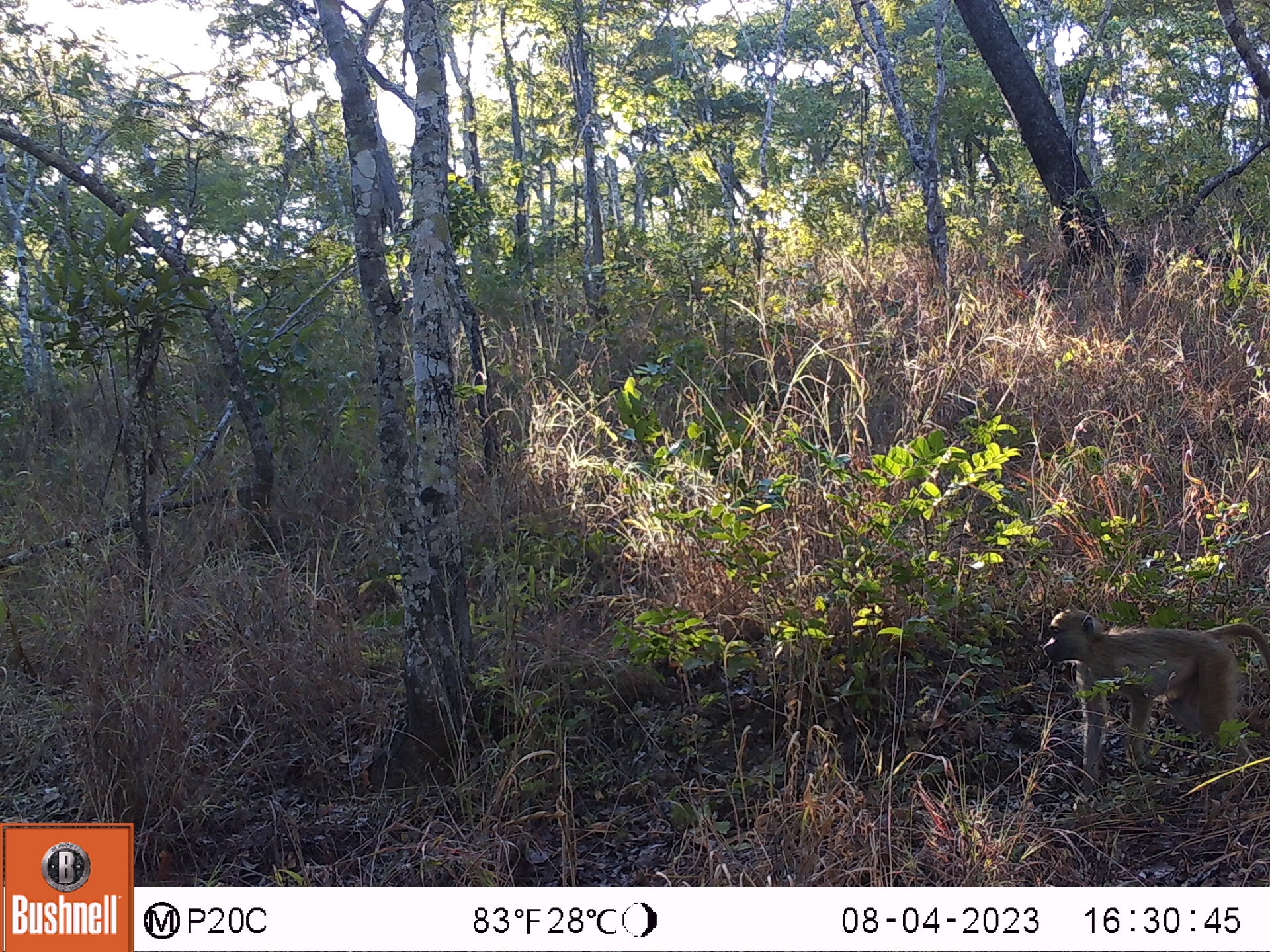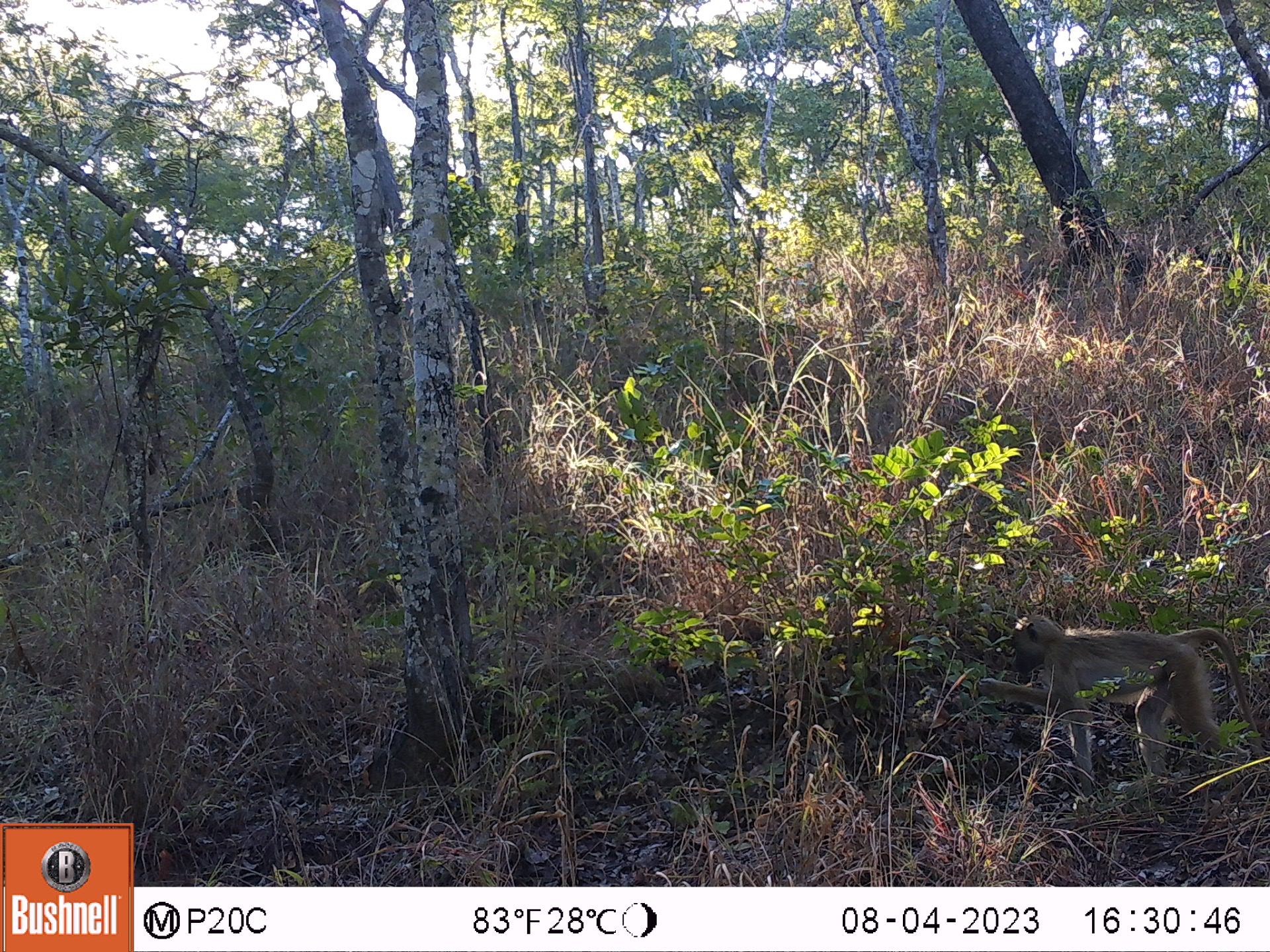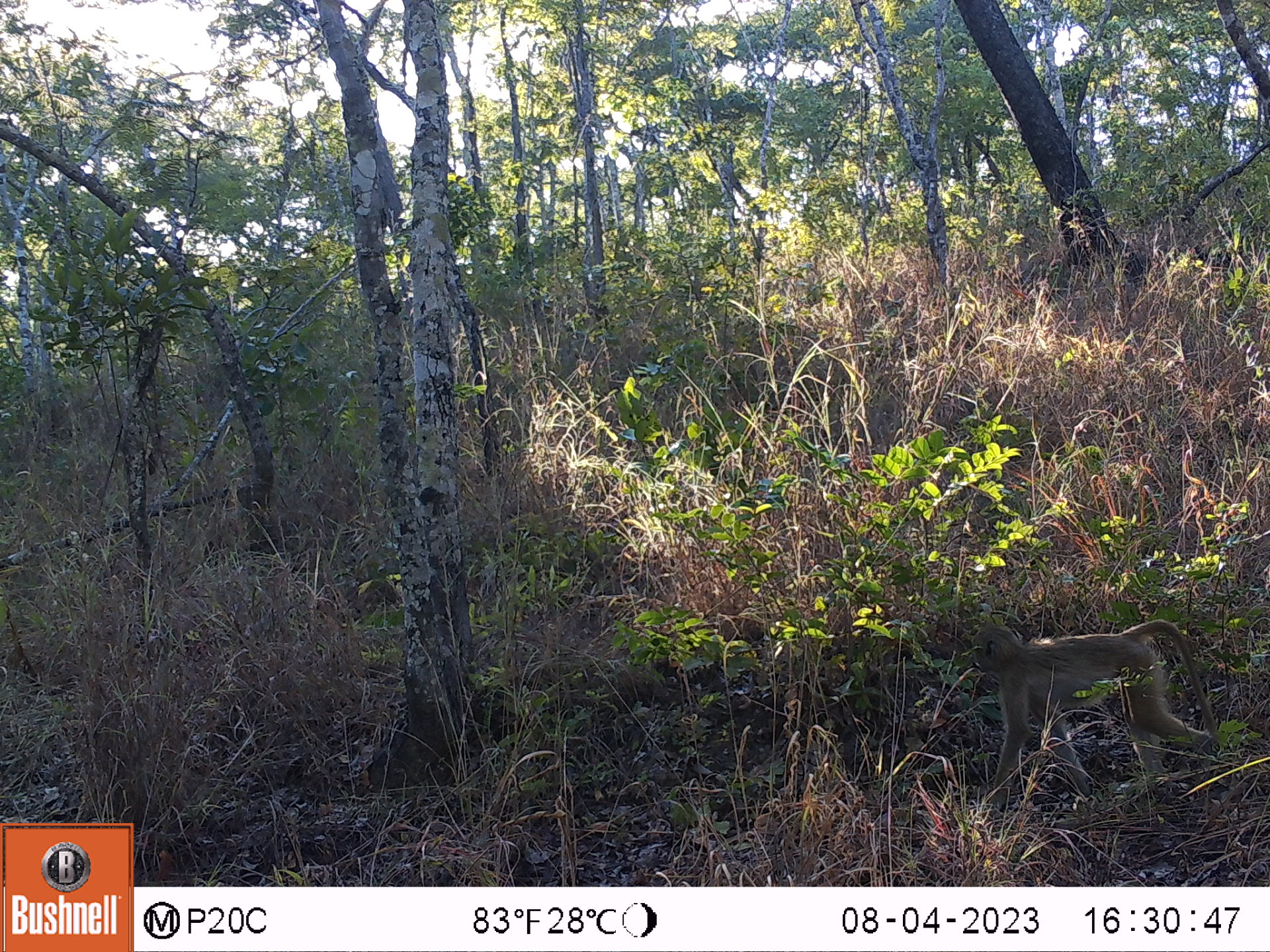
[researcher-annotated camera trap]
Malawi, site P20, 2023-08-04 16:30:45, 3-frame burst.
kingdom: Animalia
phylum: Chordata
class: Mammalia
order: Primates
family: Cercopithecidae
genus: Papio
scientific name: Papio cynocephalus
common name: yellow baboon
Yellow baboon (Papio cynocephalus), count 1.